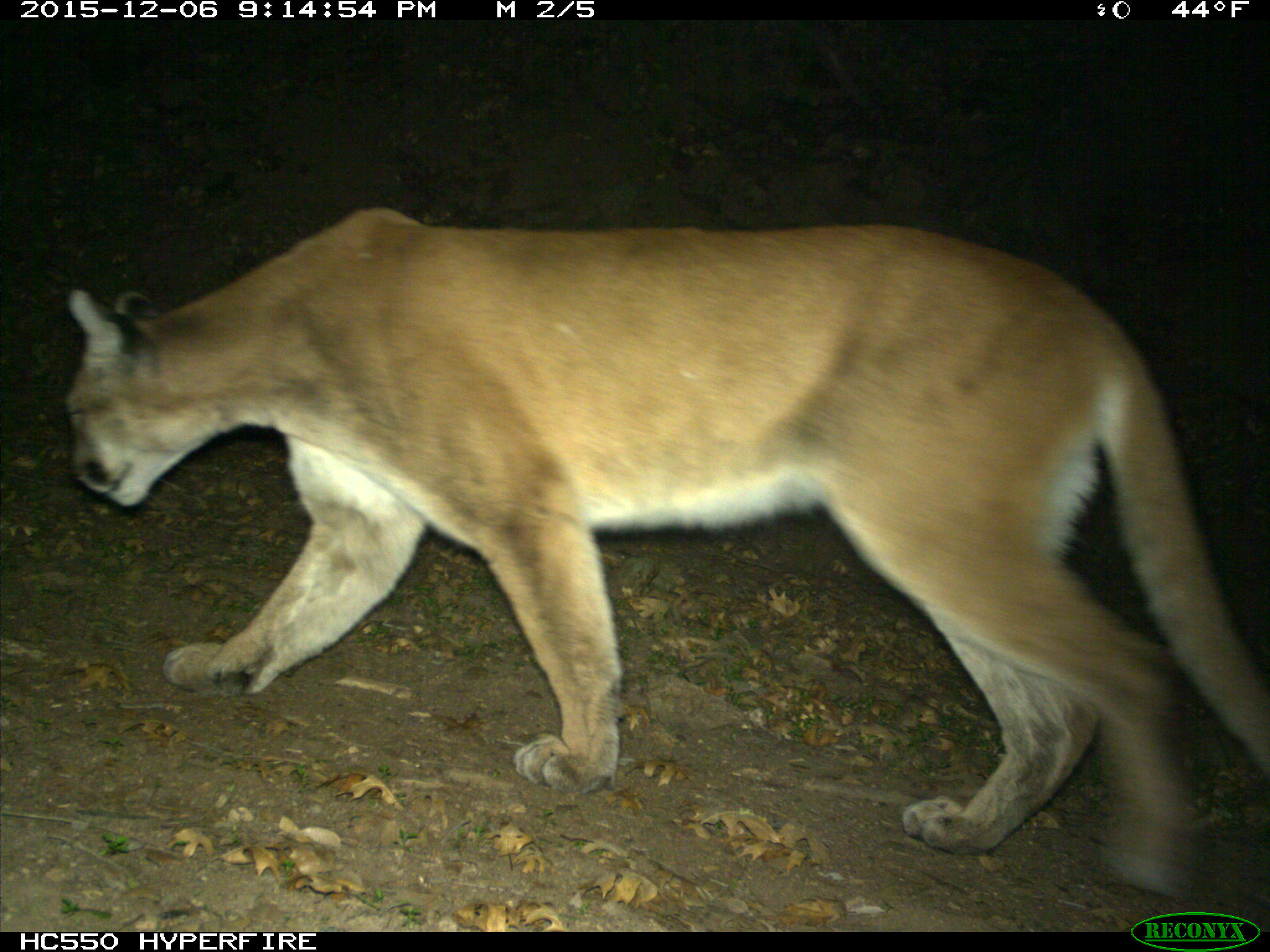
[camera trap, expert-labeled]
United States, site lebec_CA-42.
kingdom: Animalia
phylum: Chordata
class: Mammalia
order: Carnivora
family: Felidae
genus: Puma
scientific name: Puma concolor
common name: mountain lion